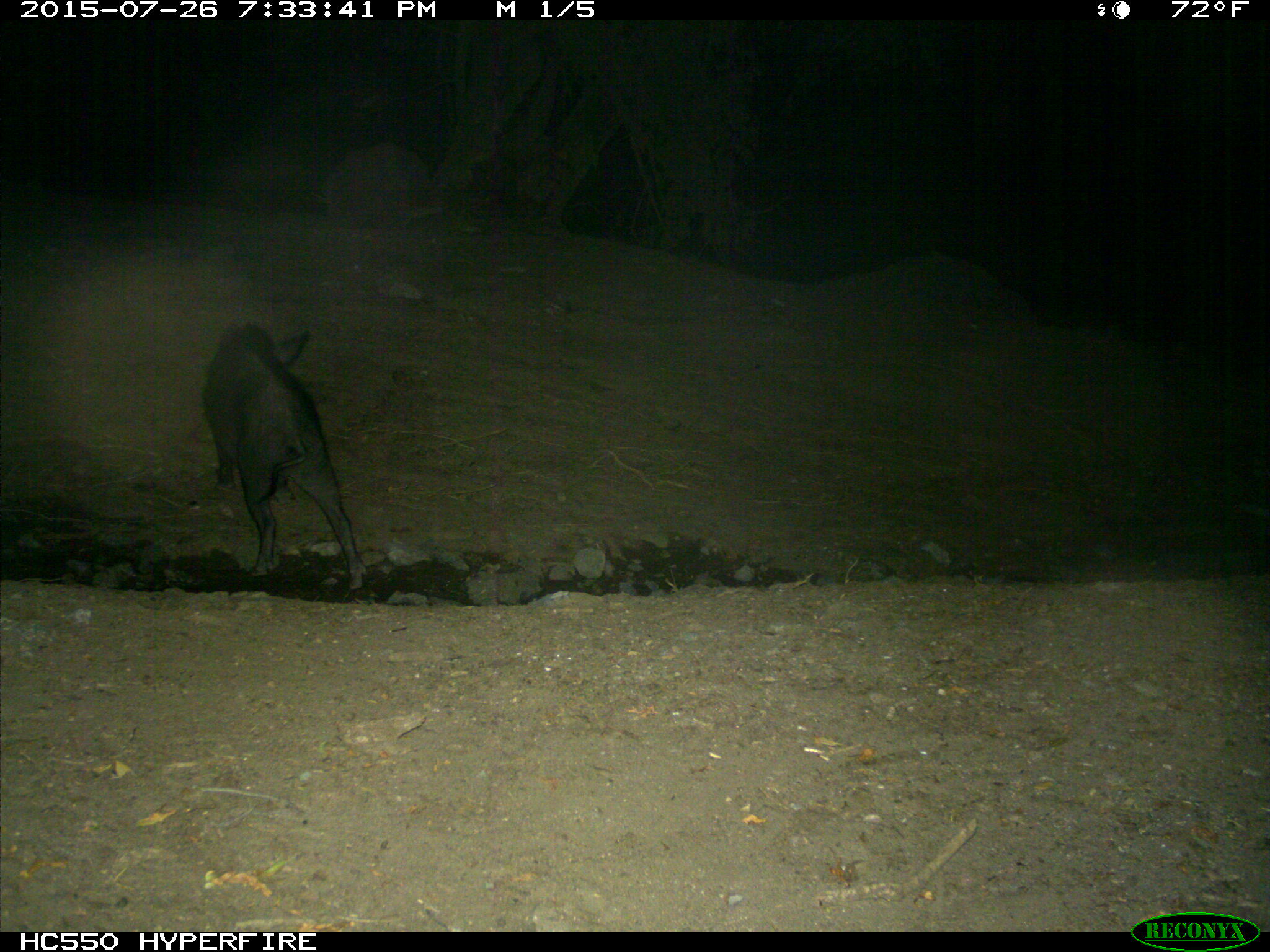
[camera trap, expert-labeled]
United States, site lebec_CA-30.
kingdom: Animalia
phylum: Chordata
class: Mammalia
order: Artiodactyla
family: Suidae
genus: Sus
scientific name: Sus scrofa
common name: wild boar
Sus scrofa (wild boar).